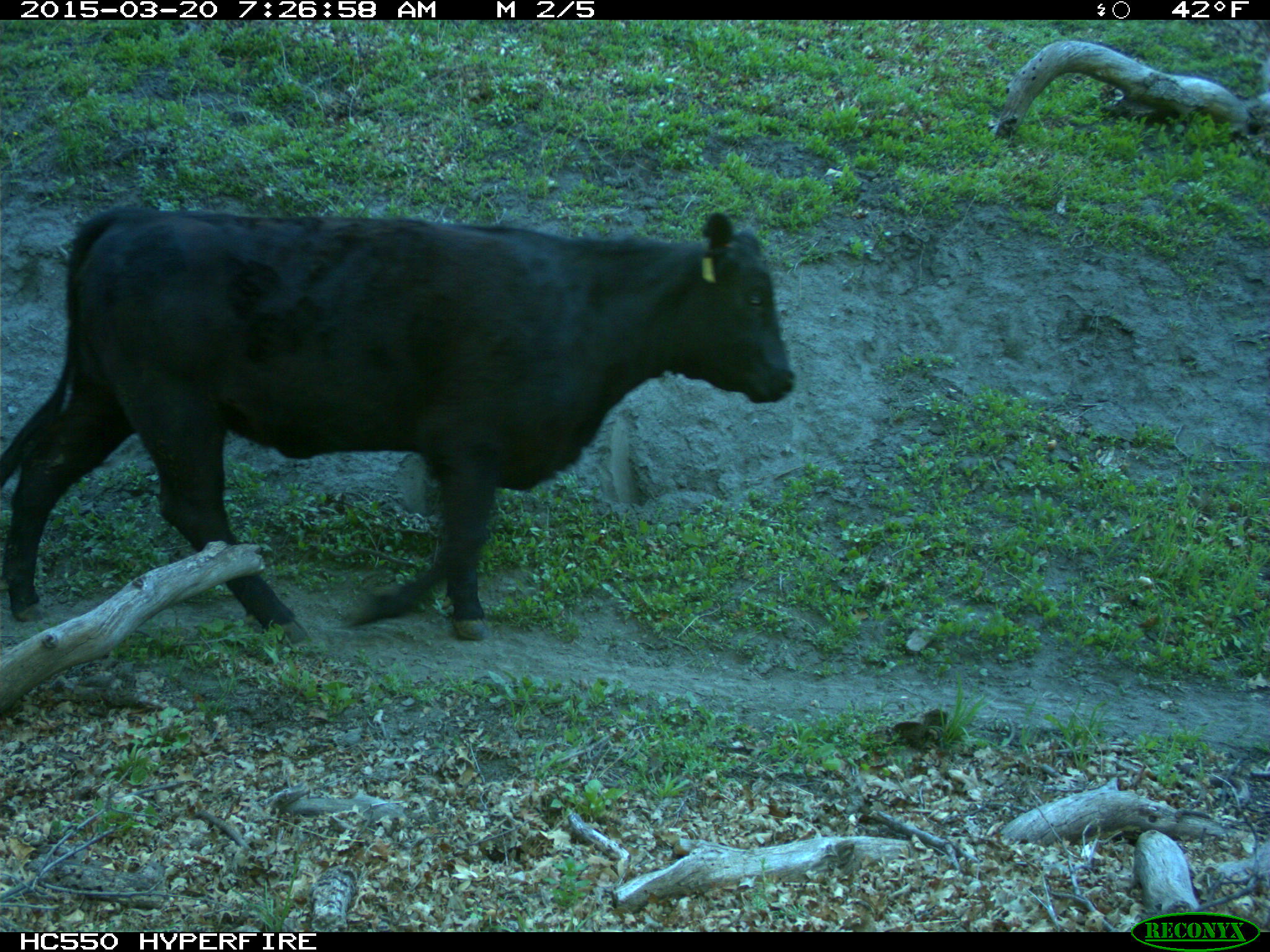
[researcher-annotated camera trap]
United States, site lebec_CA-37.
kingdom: Animalia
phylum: Chordata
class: Mammalia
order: Artiodactyla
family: Bovidae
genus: Bos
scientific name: Bos taurus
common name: domestic cow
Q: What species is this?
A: Bos taurus (domestic cow).